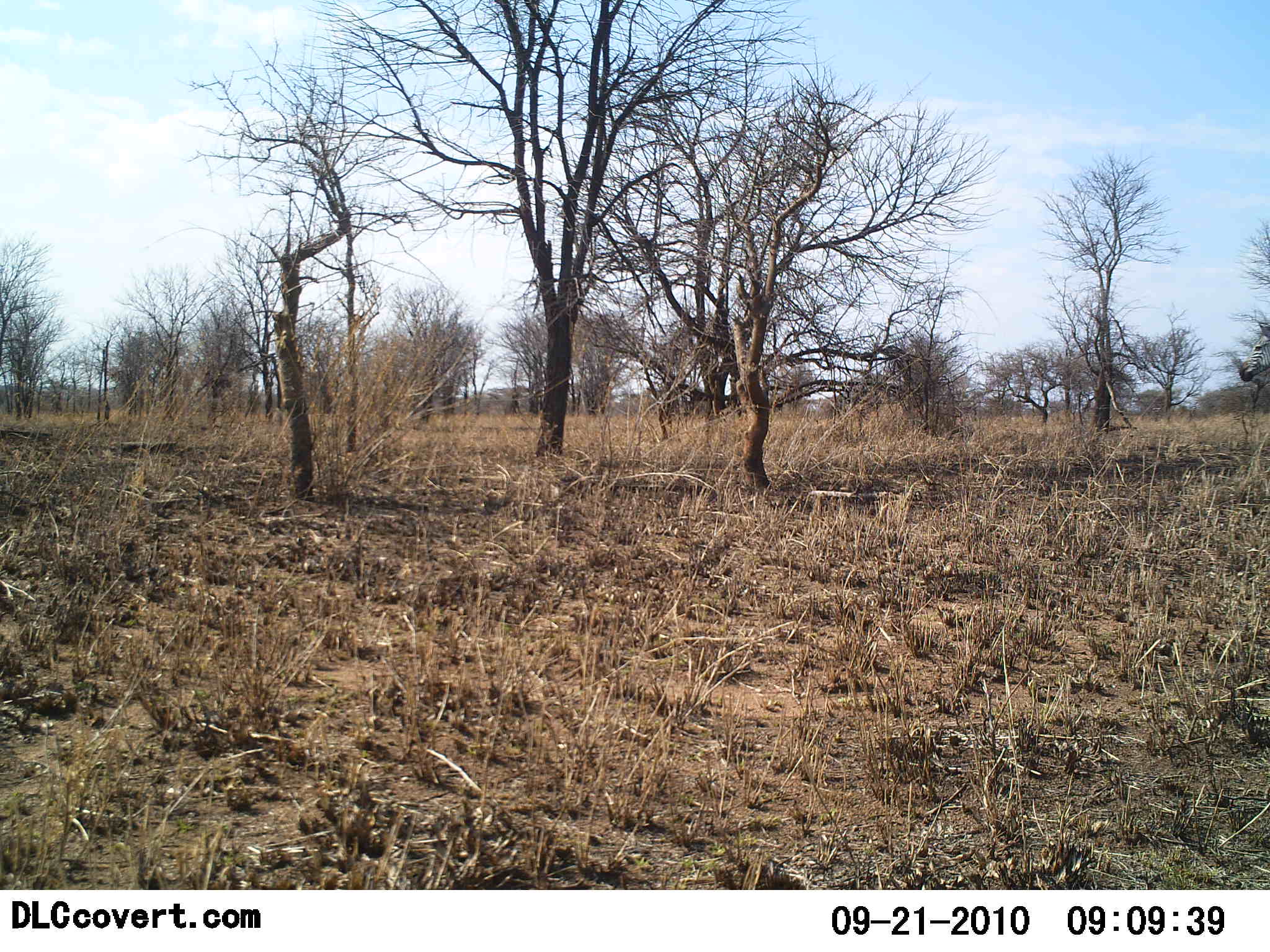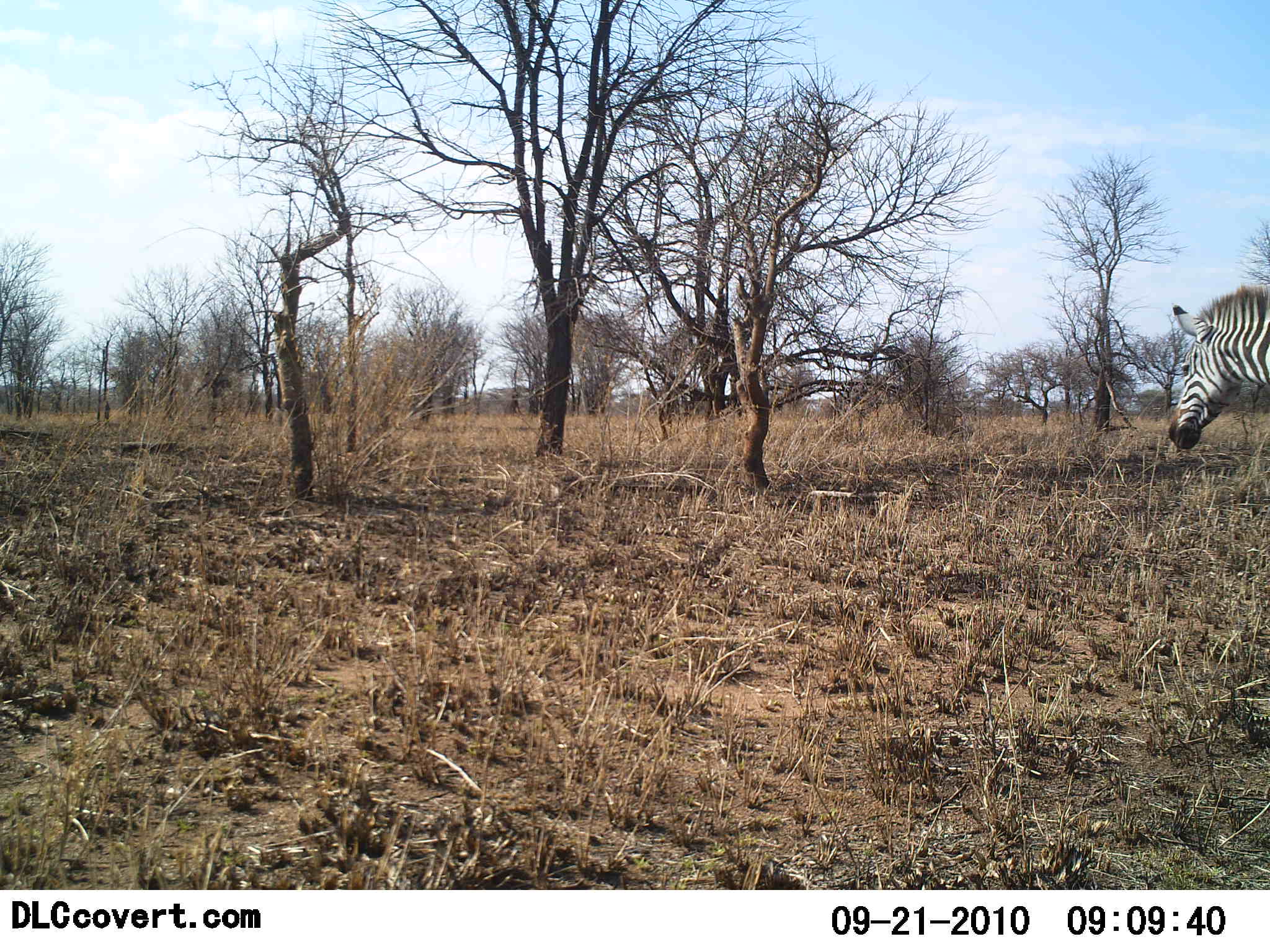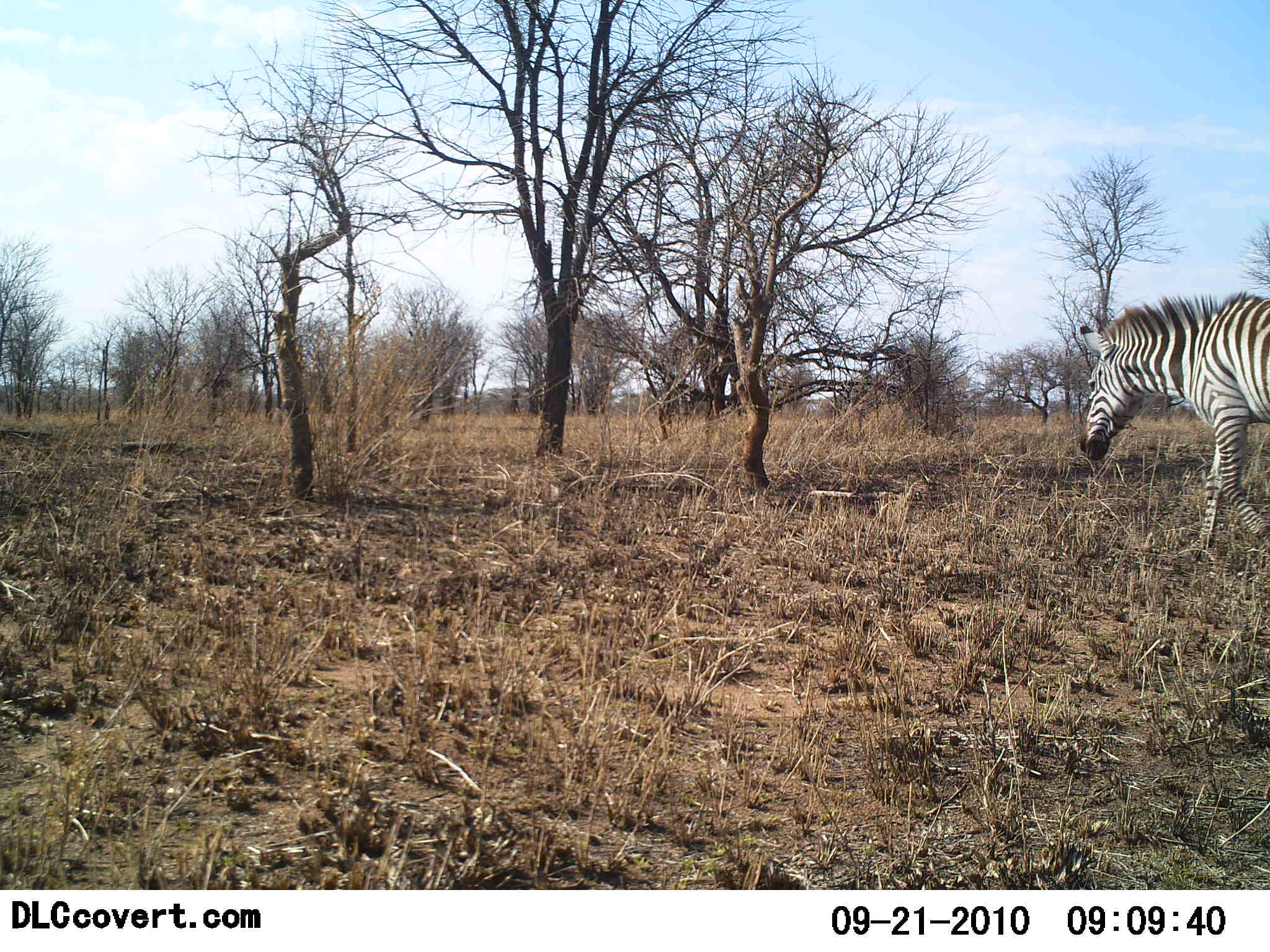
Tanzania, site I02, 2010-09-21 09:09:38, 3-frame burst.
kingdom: Animalia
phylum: Chordata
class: Mammalia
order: Perissodactyla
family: Equidae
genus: Equus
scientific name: Equus quagga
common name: plains zebra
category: zebra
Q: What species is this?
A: Zebra (plains zebra) (Equus quagga).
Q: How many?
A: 1.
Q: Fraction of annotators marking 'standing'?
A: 19%.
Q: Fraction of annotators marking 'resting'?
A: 0%.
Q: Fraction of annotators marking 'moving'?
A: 81%.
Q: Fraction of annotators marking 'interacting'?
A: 0%.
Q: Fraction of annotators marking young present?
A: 0%.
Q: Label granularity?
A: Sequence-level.